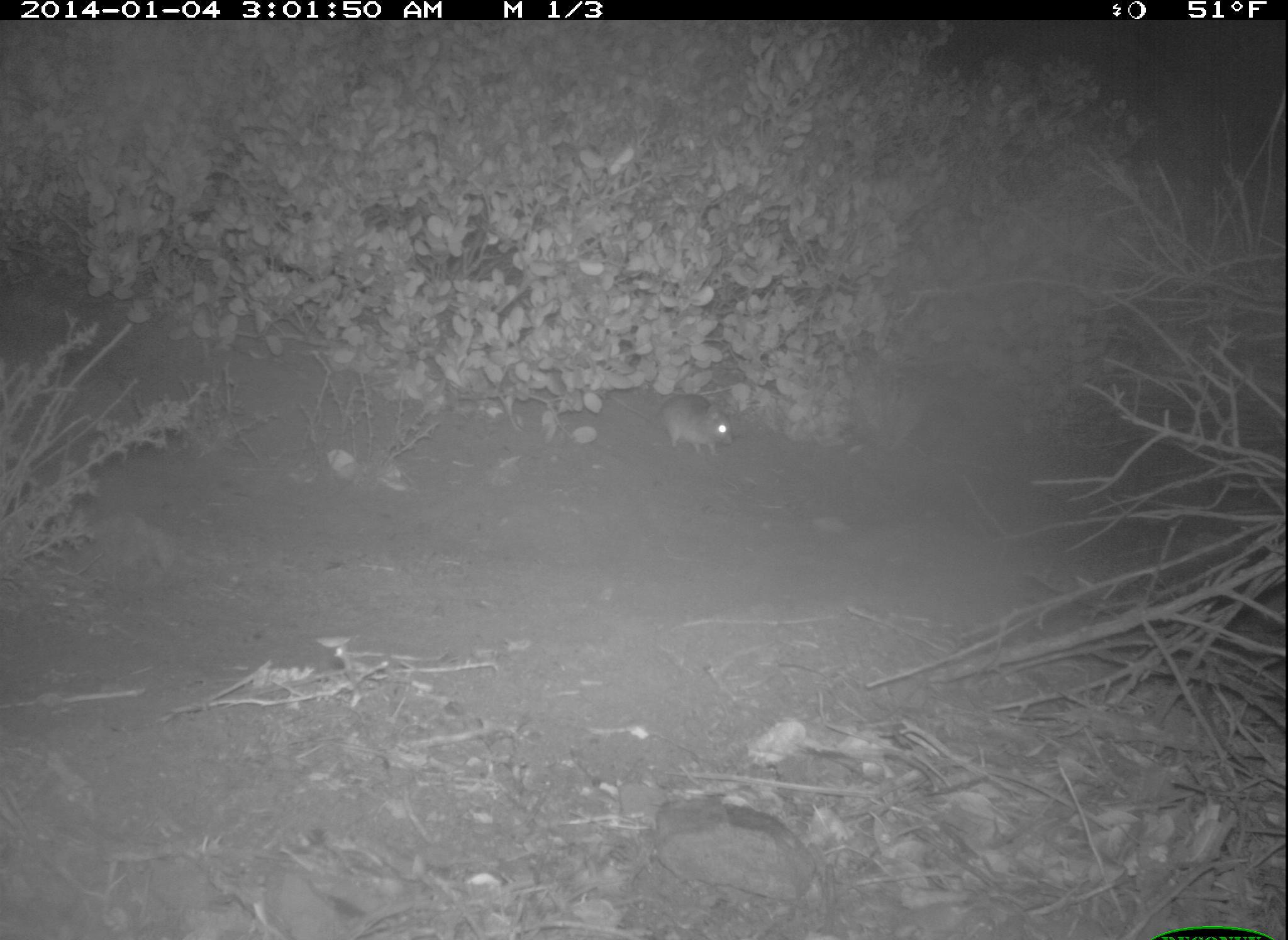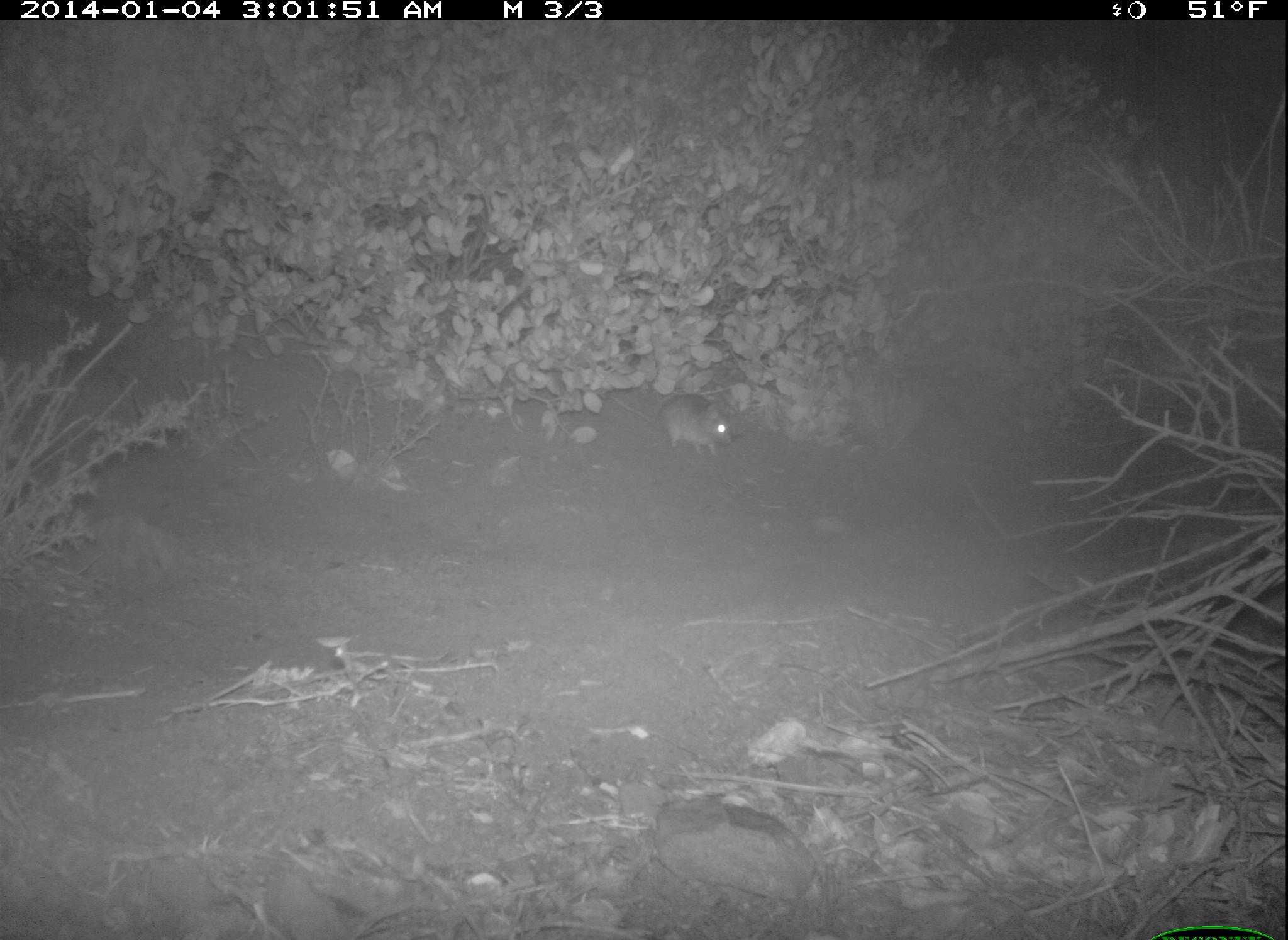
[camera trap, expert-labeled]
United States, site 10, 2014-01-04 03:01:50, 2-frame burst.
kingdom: Animalia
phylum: Chordata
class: Mammalia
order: Rodentia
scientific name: Rodentia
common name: rodent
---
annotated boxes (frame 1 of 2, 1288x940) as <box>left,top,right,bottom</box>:
rodent: <box>603,392,734,459</box>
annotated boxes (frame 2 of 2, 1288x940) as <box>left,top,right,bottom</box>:
rodent: <box>605,392,735,459</box>